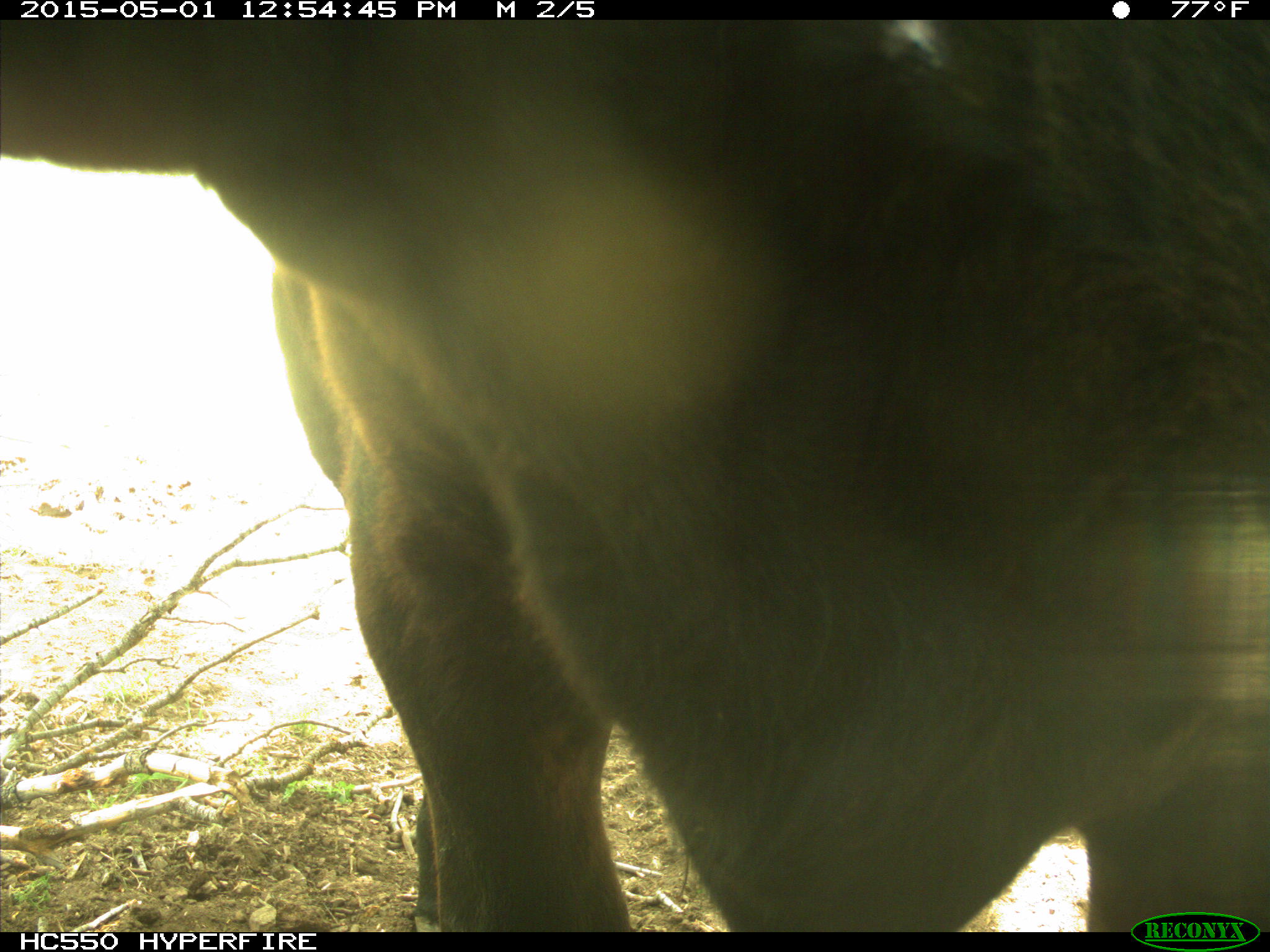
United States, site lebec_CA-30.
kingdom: Animalia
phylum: Chordata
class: Mammalia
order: Artiodactyla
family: Bovidae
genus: Bos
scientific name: Bos taurus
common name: domestic cow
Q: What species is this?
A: Bos taurus (domestic cow).